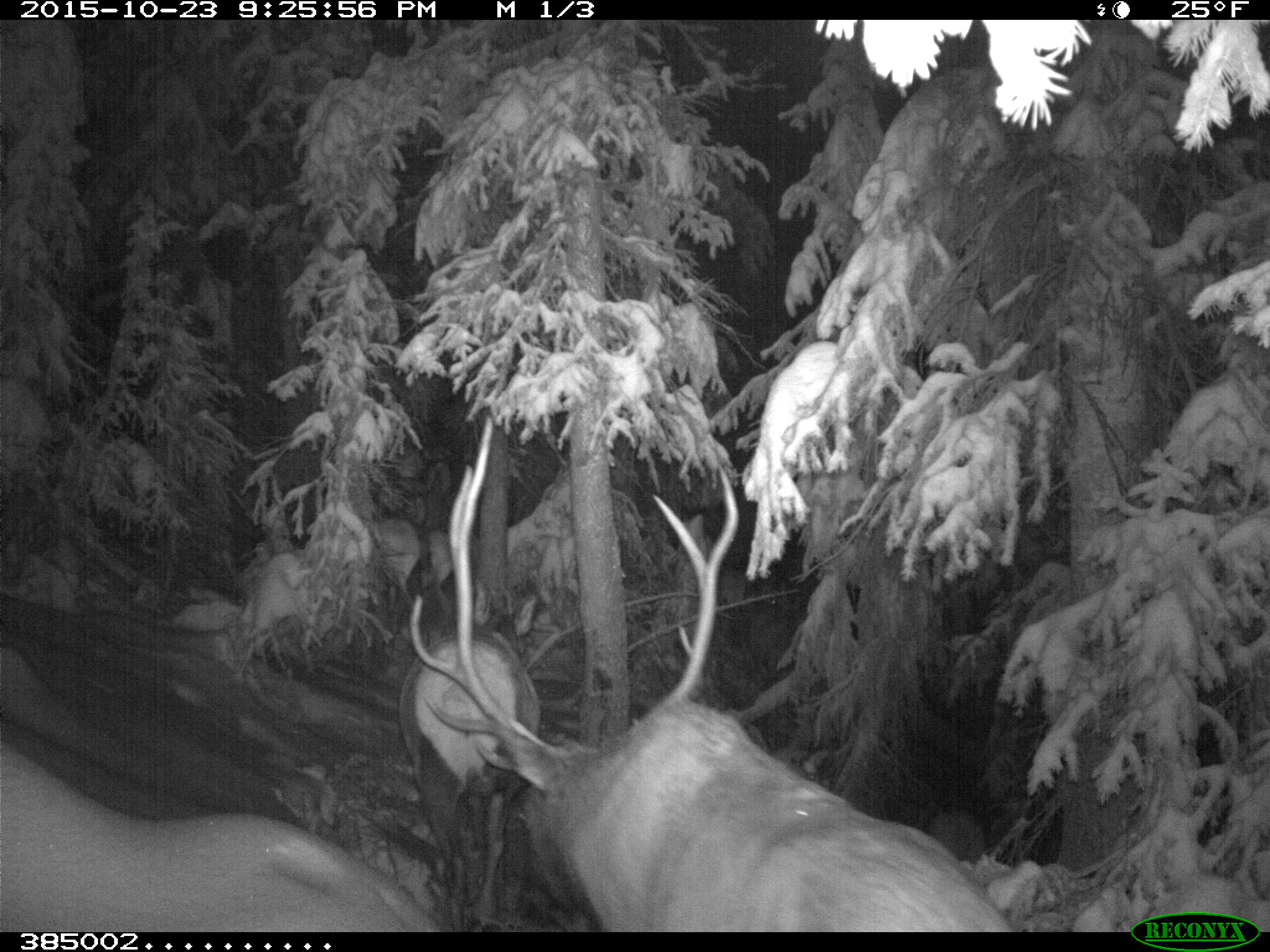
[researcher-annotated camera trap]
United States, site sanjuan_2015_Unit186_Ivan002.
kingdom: Animalia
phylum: Chordata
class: Mammalia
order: Artiodactyla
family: Cervidae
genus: Cervus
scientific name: Cervus elaphus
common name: red deer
Cervus elaphus (red deer).